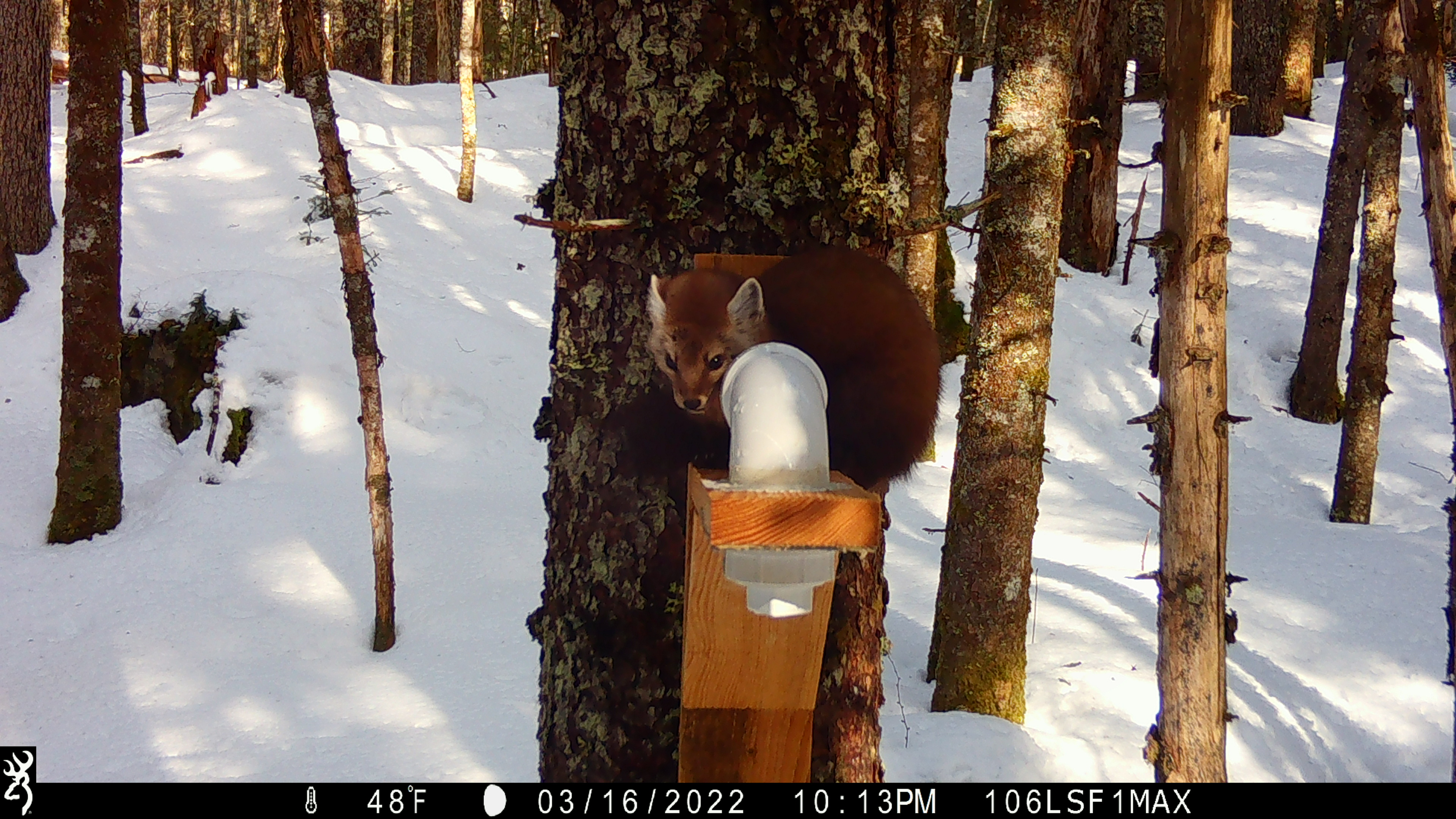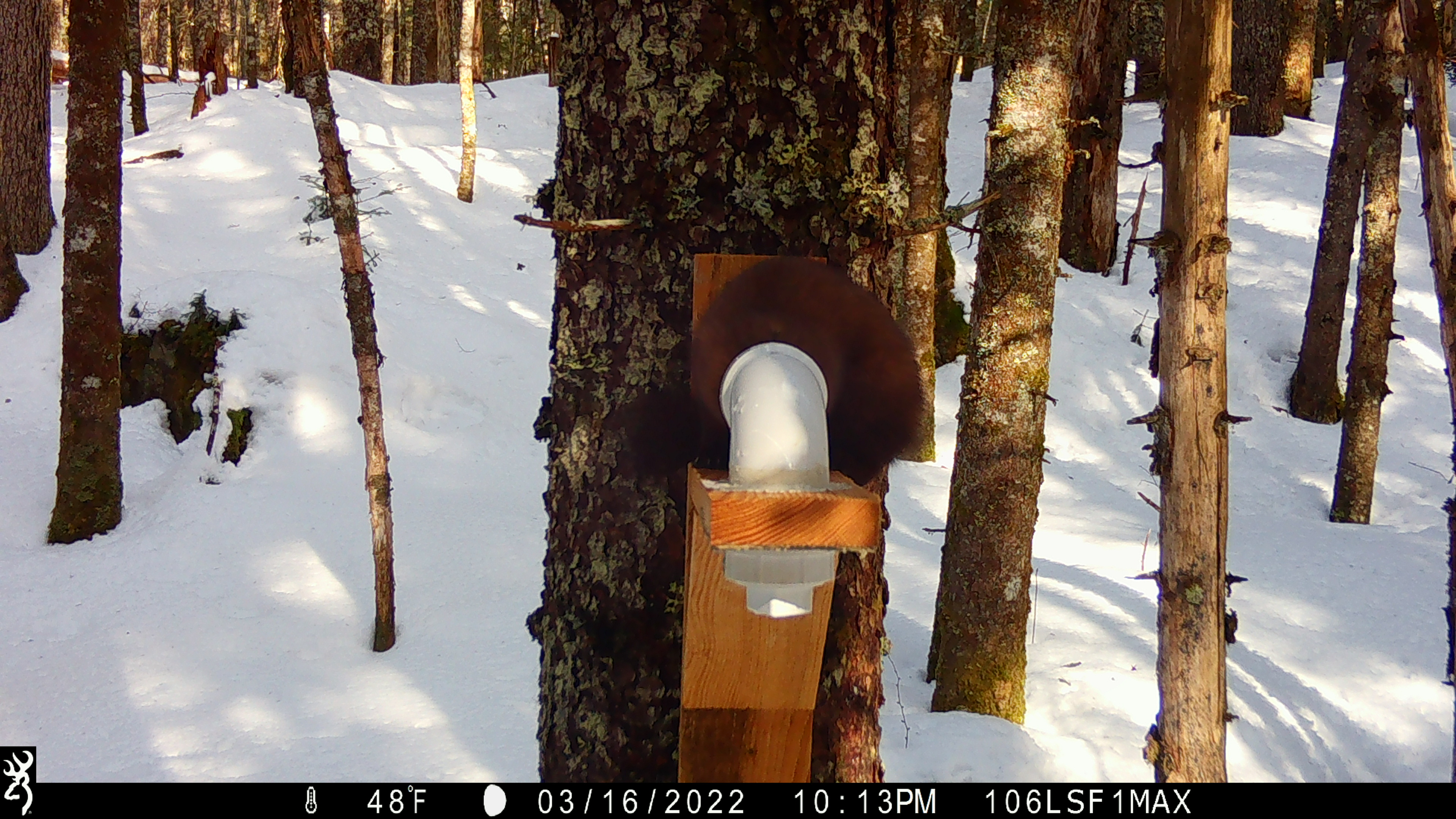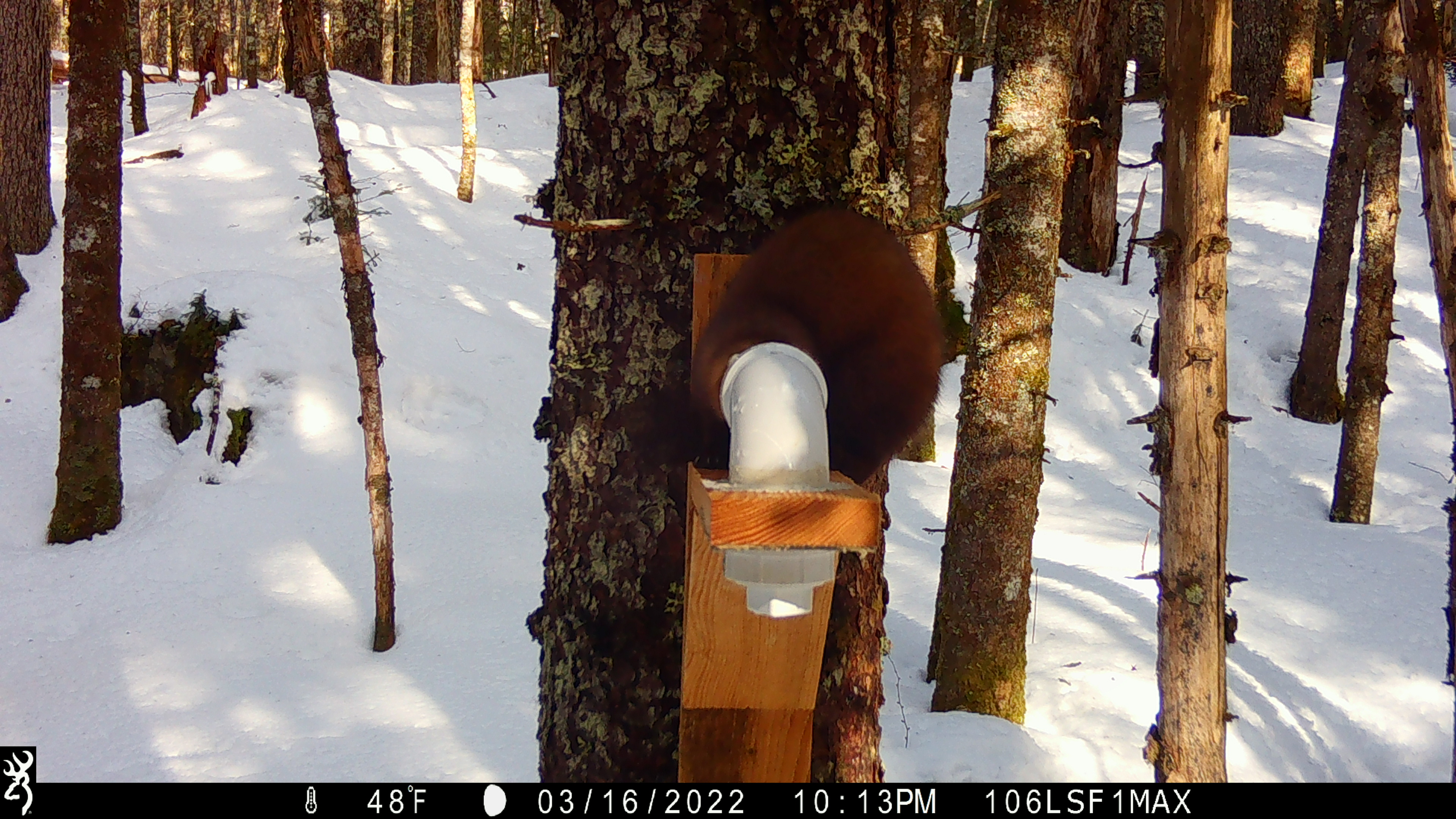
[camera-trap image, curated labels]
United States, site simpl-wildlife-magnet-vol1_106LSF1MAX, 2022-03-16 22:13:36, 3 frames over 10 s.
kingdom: Animalia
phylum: Chordata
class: Mammalia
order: Carnivora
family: Mustelidae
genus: Martes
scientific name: Martes americana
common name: american marten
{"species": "american marten (Martes americana)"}